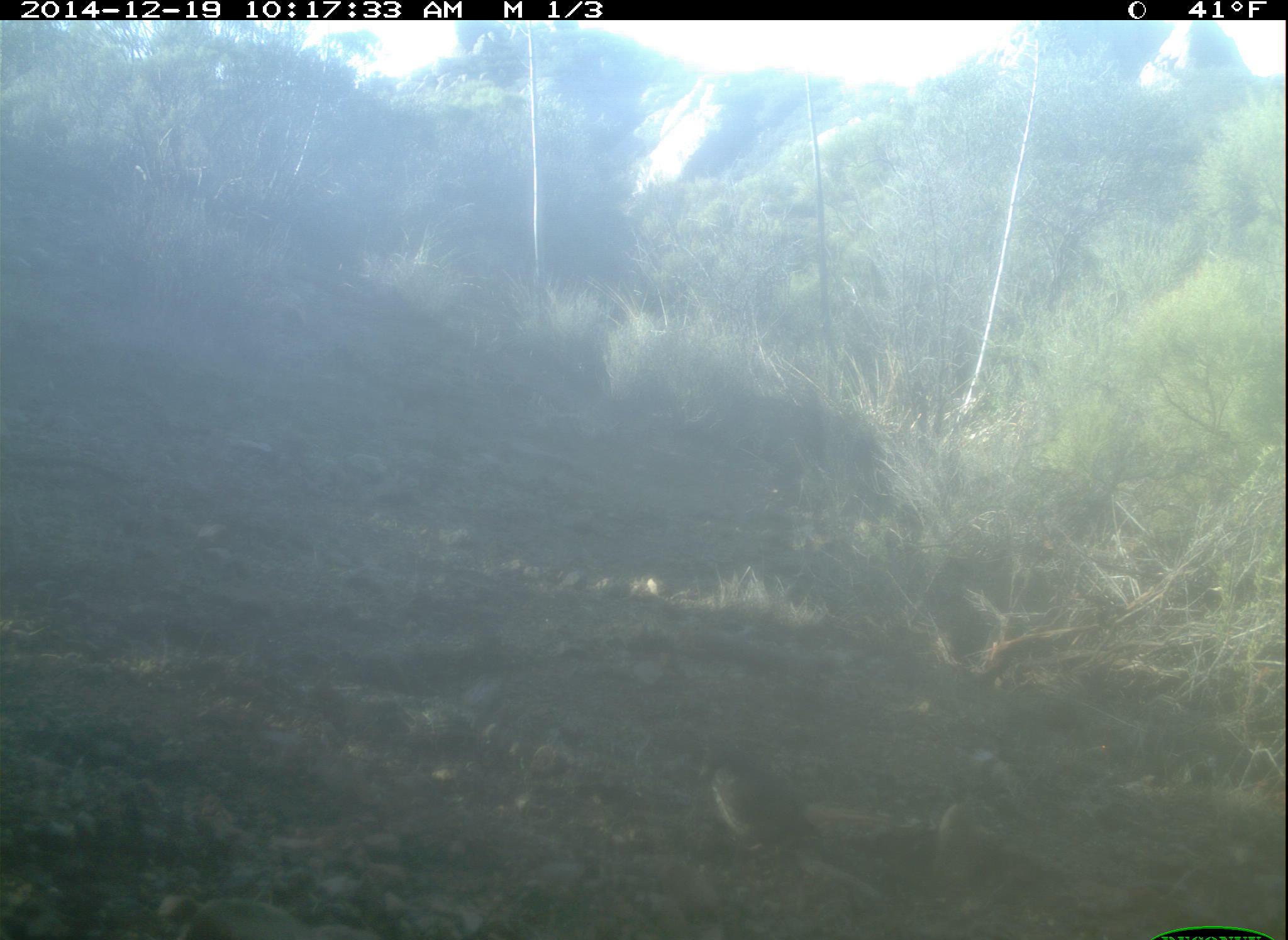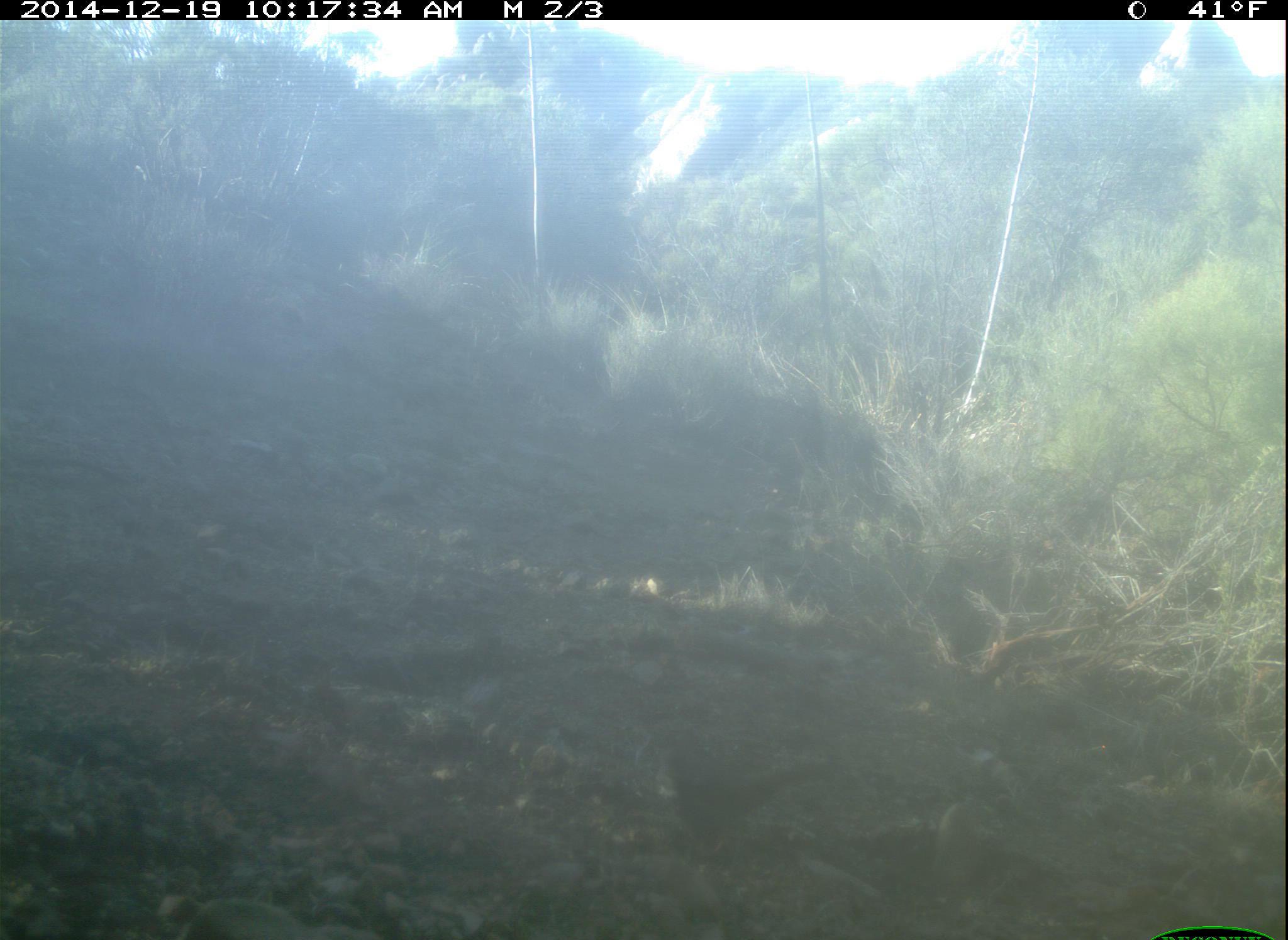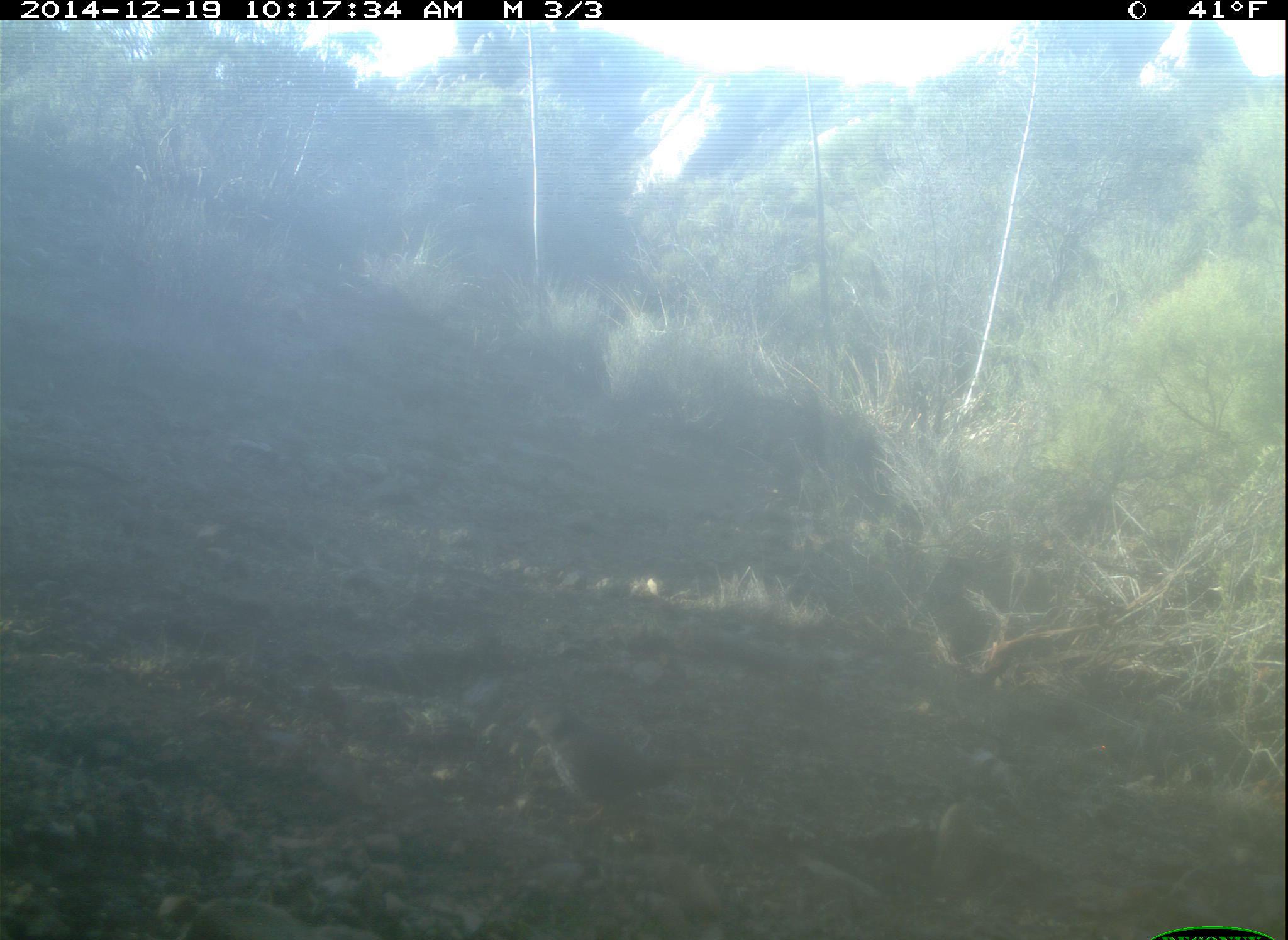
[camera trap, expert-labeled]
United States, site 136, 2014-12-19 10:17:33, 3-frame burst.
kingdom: Animalia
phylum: Chordata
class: Aves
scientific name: Aves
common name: bird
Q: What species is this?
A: Bird (Aves).